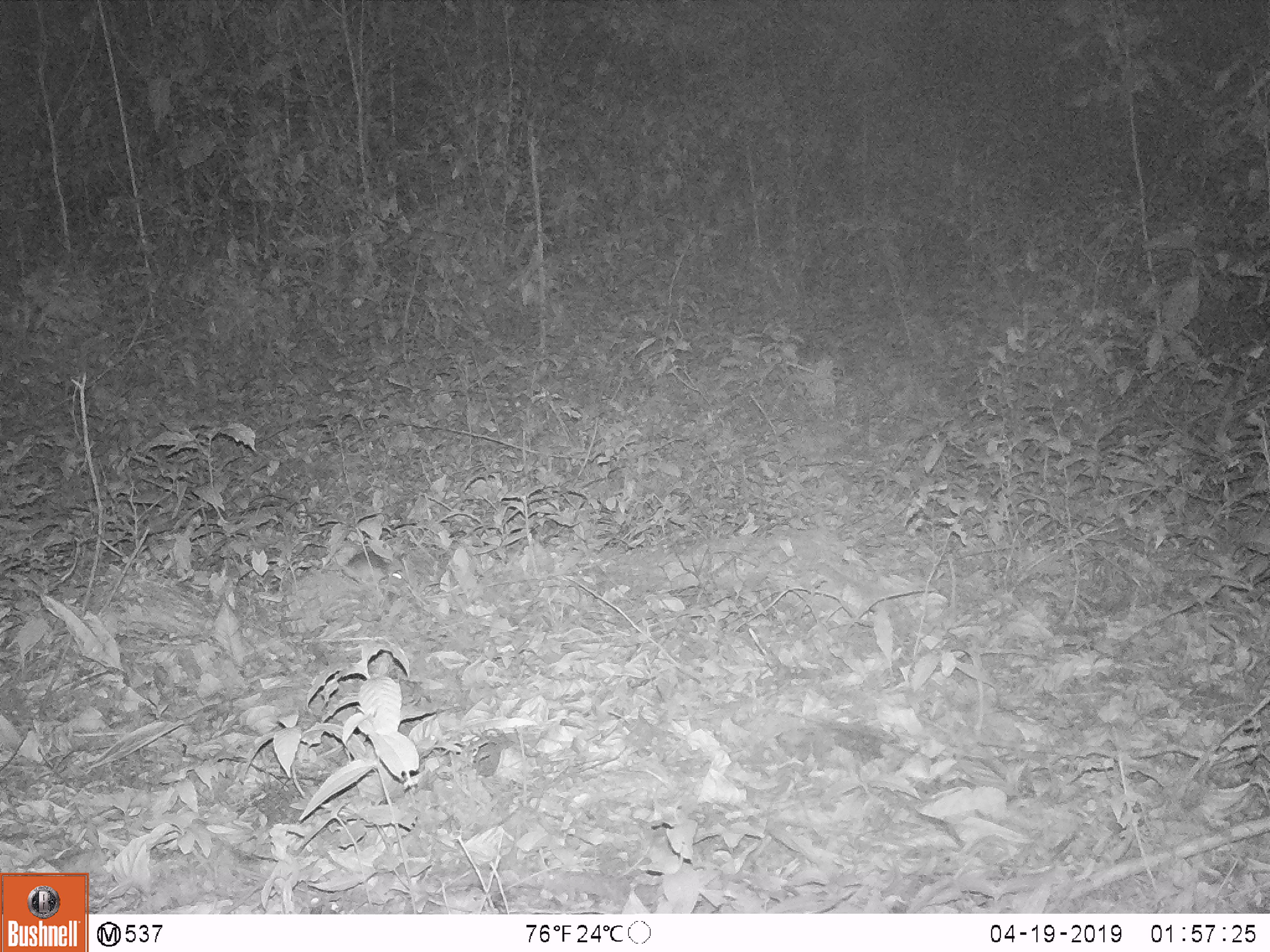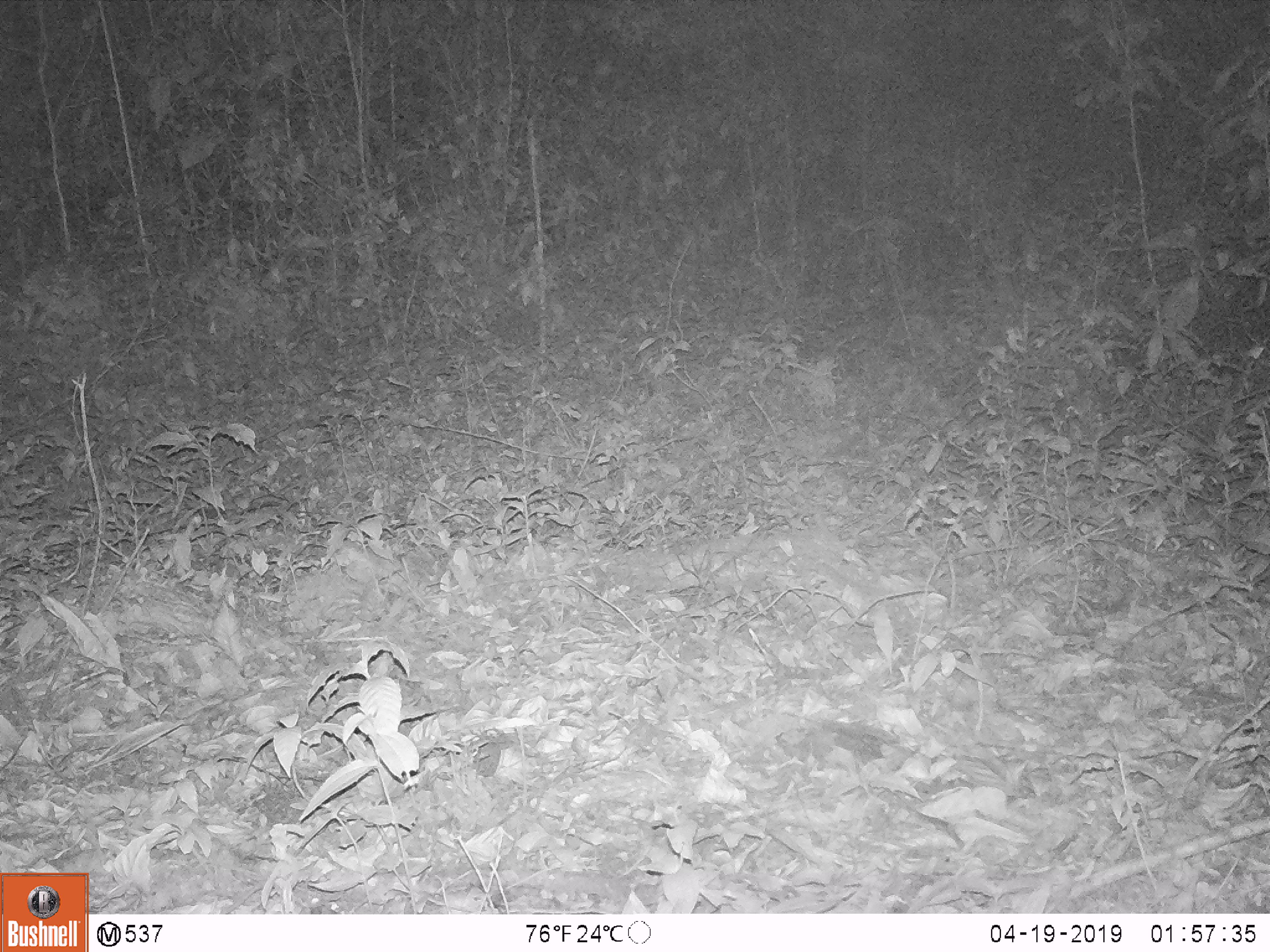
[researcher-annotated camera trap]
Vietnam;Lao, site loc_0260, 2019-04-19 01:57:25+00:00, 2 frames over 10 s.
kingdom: Animalia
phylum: Chordata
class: Mammalia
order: Rodentia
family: Muridae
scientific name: Muridae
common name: old-world mice and rats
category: unidentified murid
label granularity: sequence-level